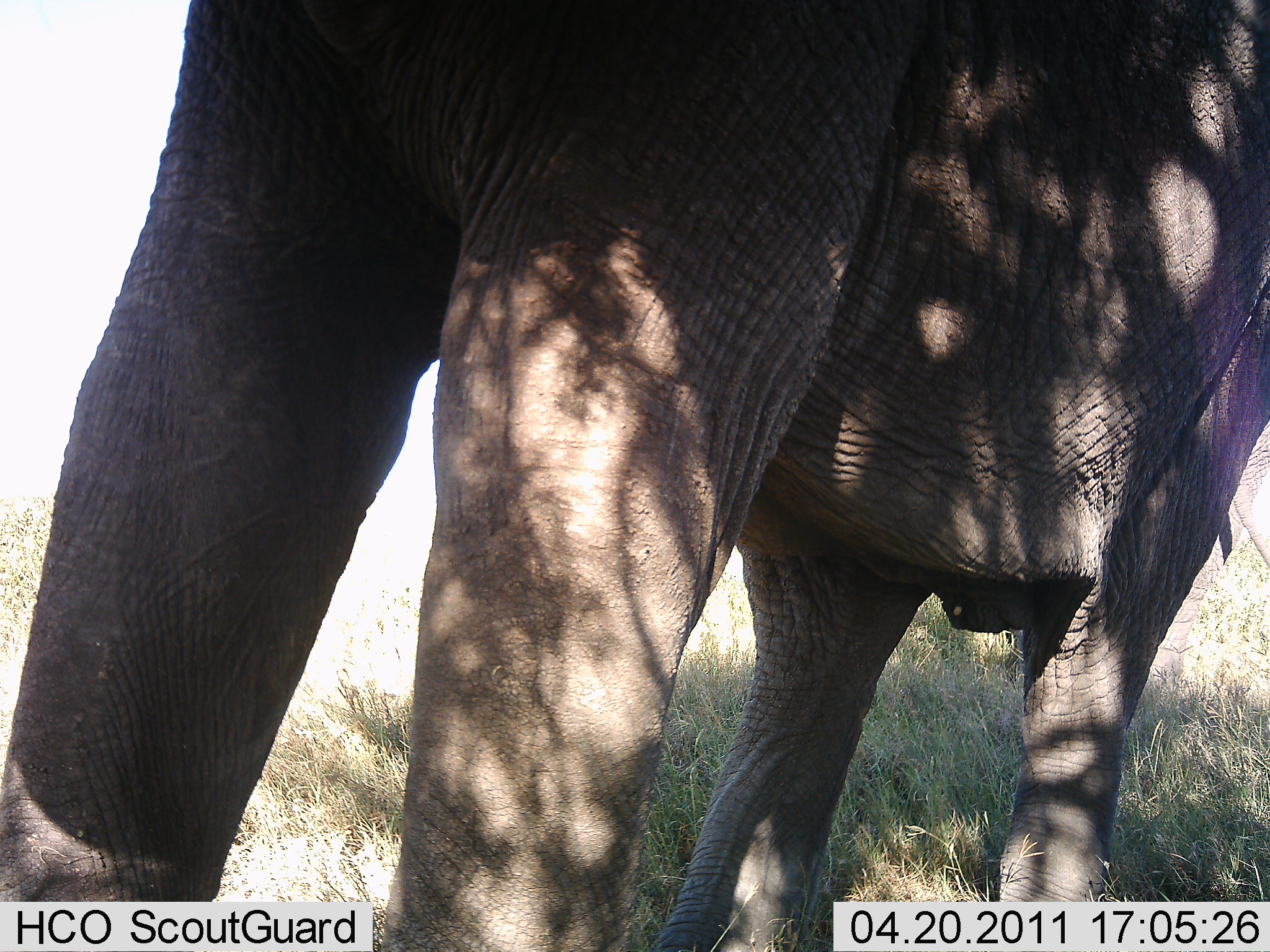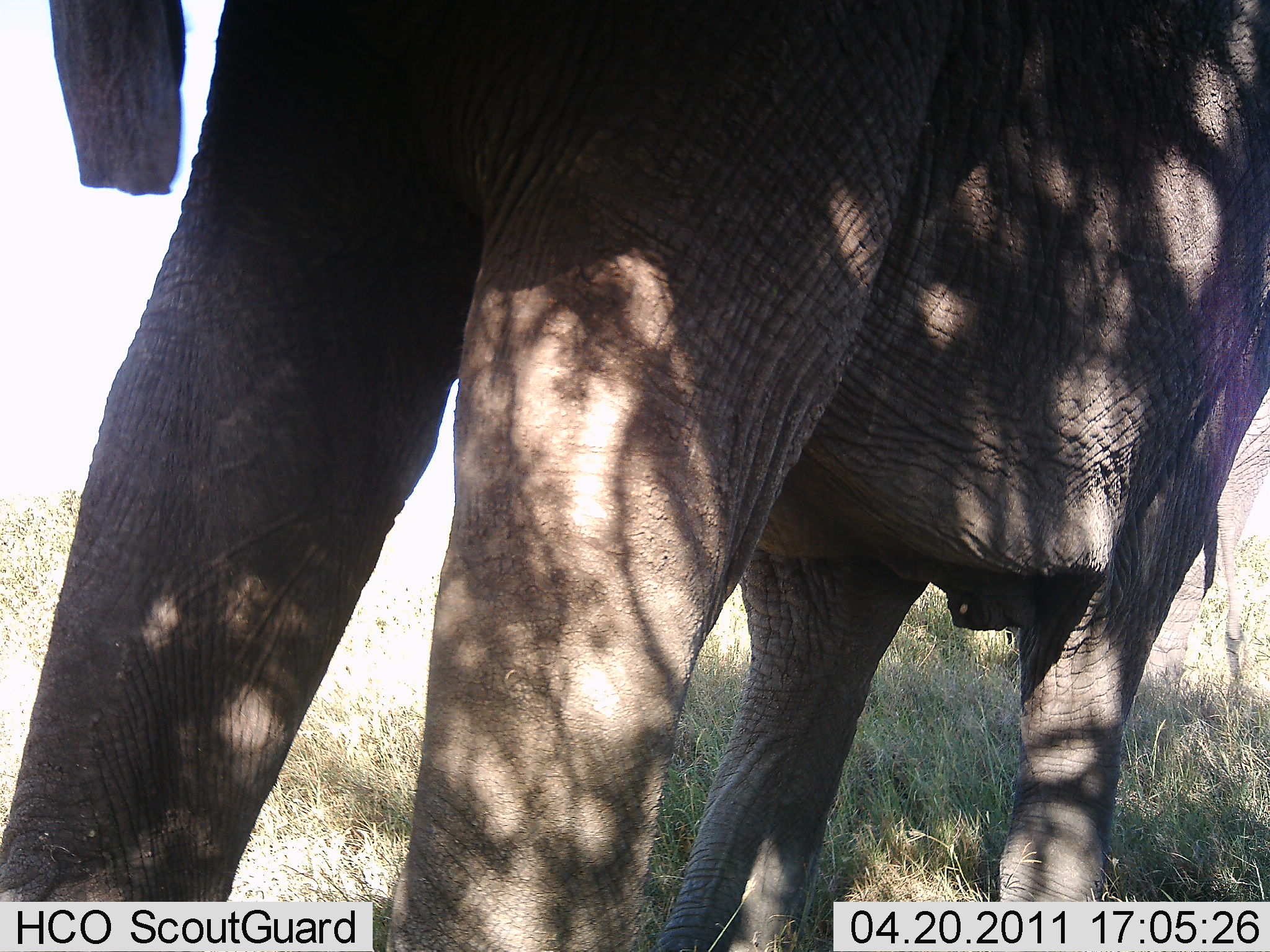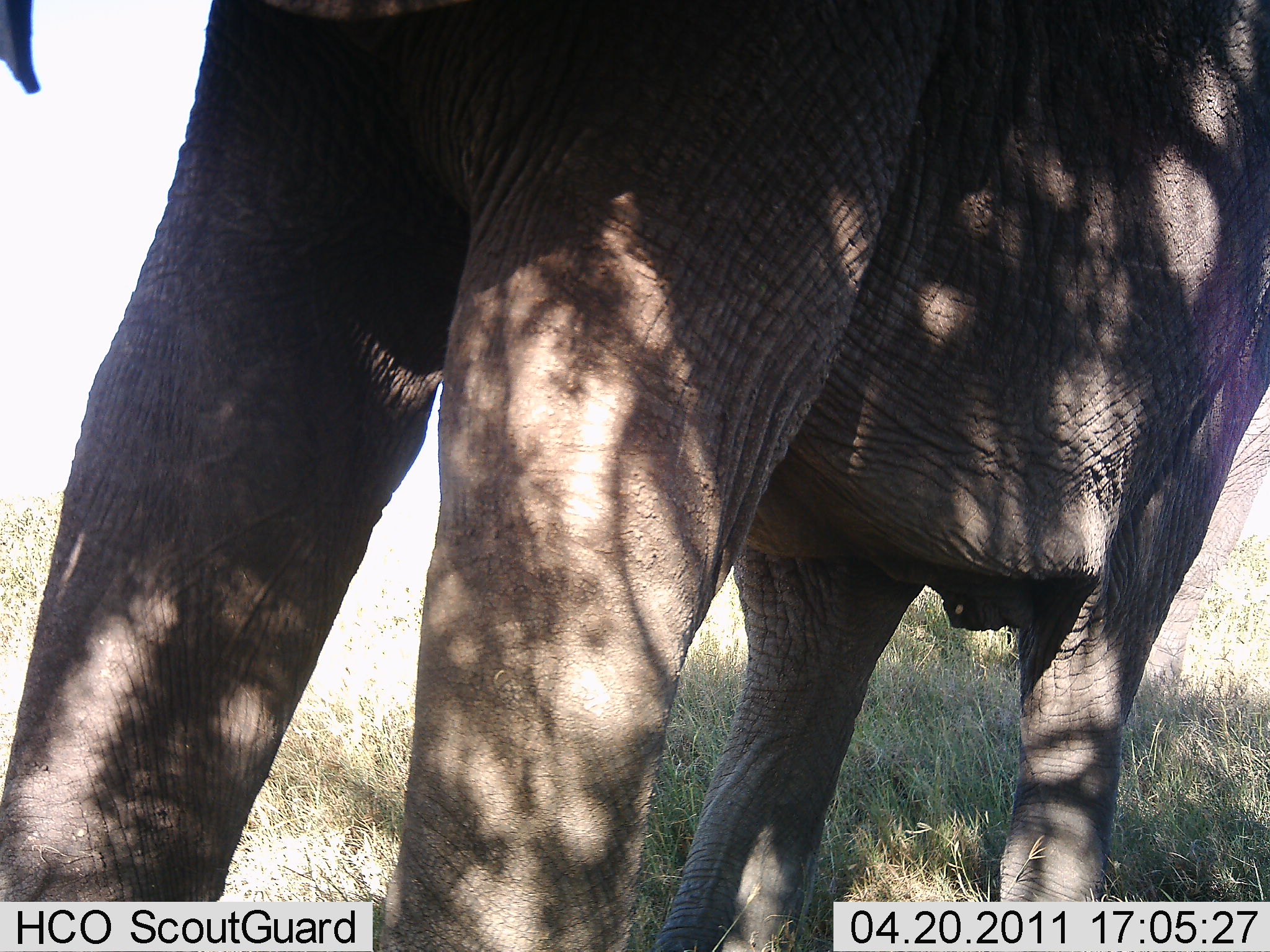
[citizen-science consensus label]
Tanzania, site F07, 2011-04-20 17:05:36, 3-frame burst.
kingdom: Animalia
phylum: Chordata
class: Mammalia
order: Proboscidea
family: Elephantidae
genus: Loxodonta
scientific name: Loxodonta africana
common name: african bush elephant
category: elephant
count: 1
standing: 100%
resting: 0%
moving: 0%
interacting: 0%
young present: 0%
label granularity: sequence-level